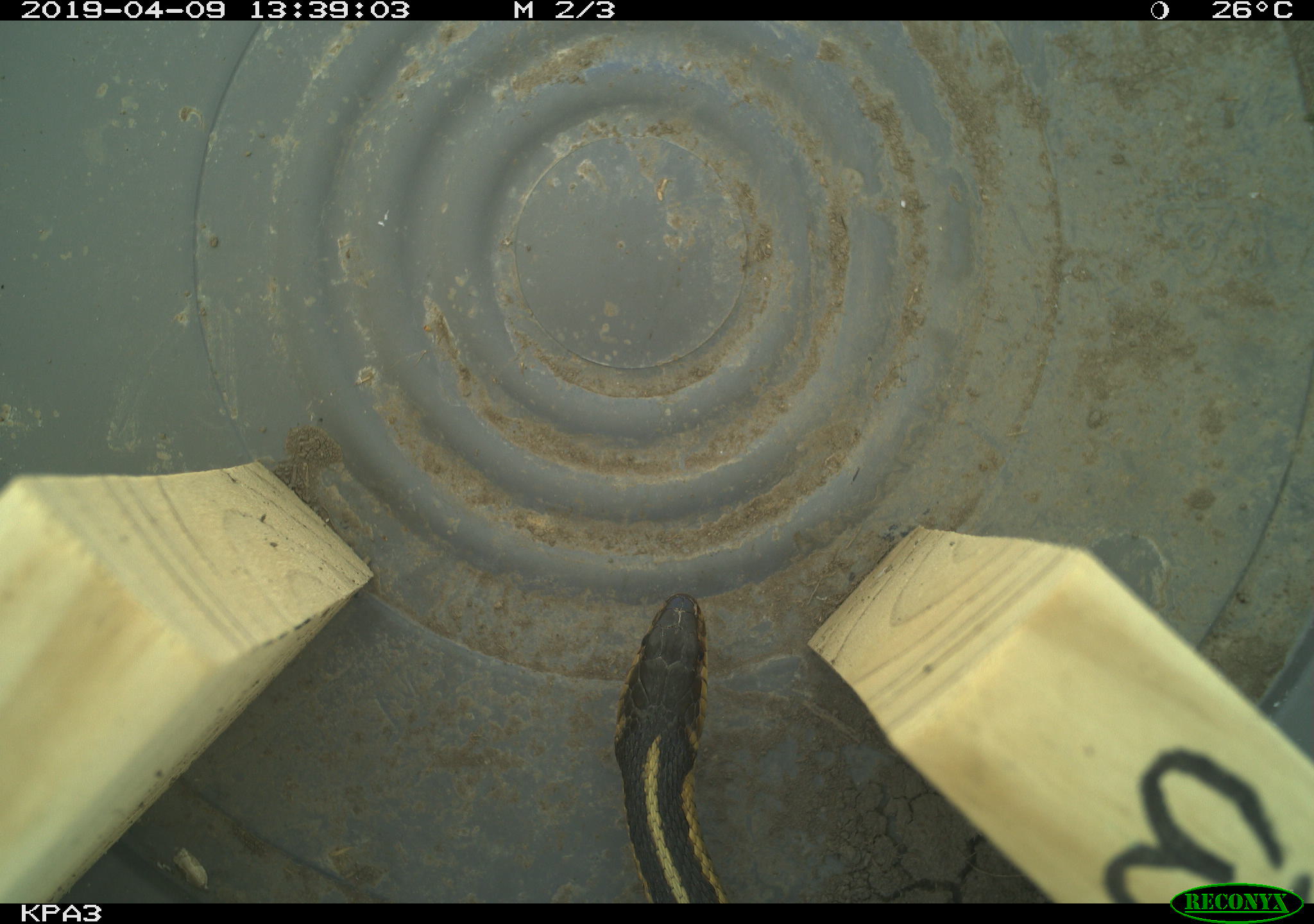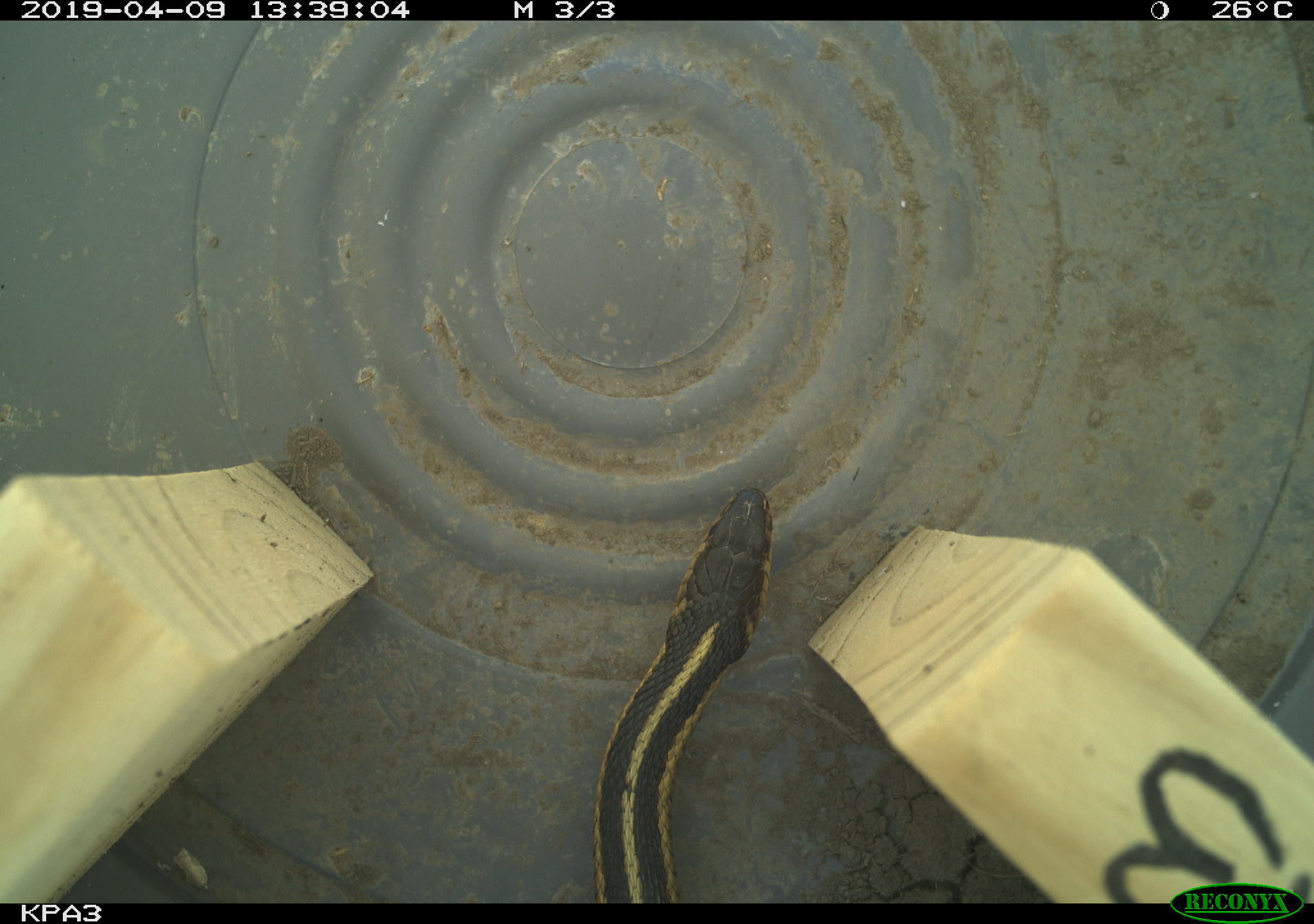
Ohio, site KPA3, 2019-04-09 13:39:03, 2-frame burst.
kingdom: Animalia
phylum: Chordata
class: Reptilia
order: Squamata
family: Colubridae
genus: Thamnophis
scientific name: Thamnophis sirtalis sirtalis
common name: eastern gartersnake